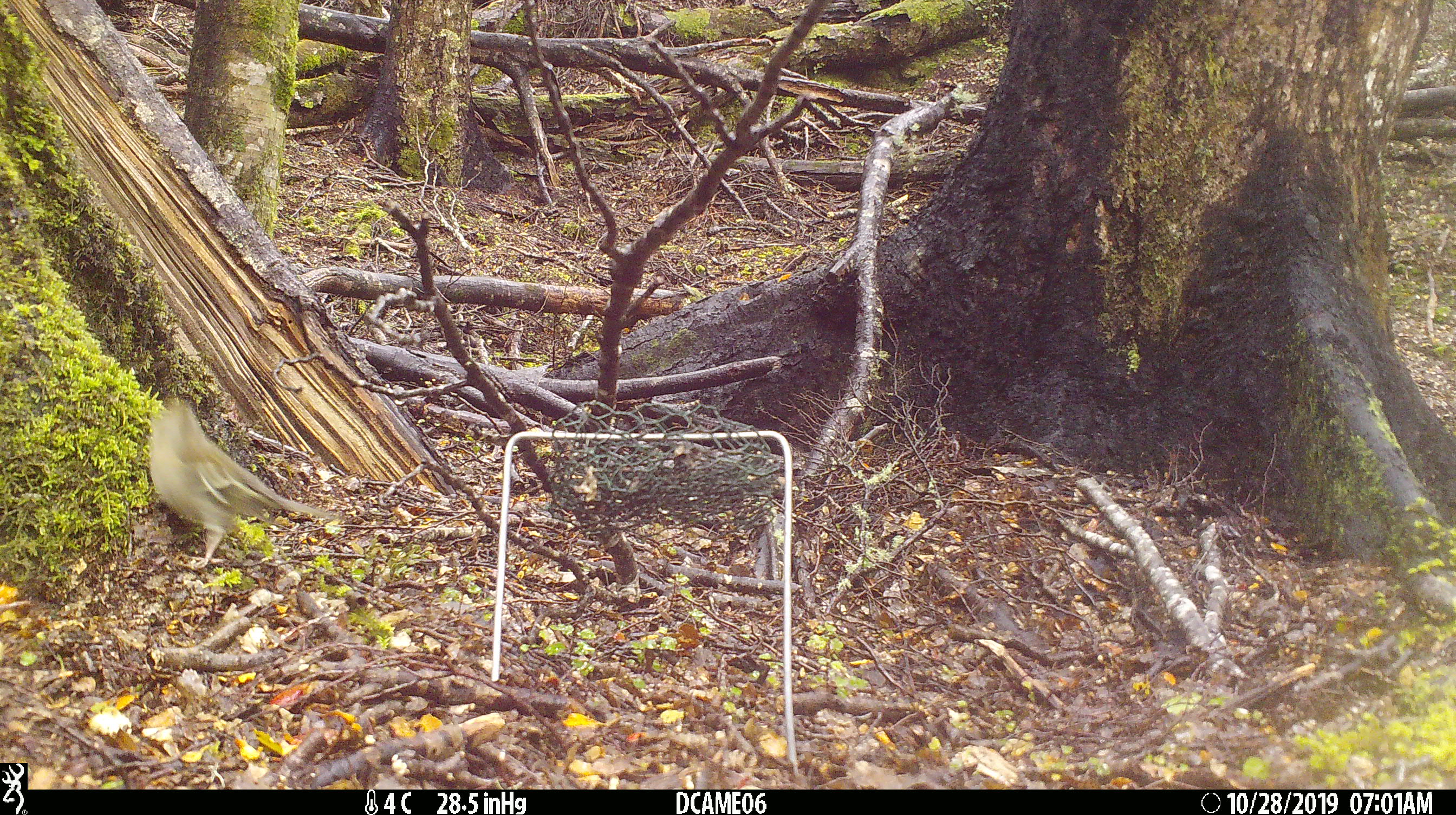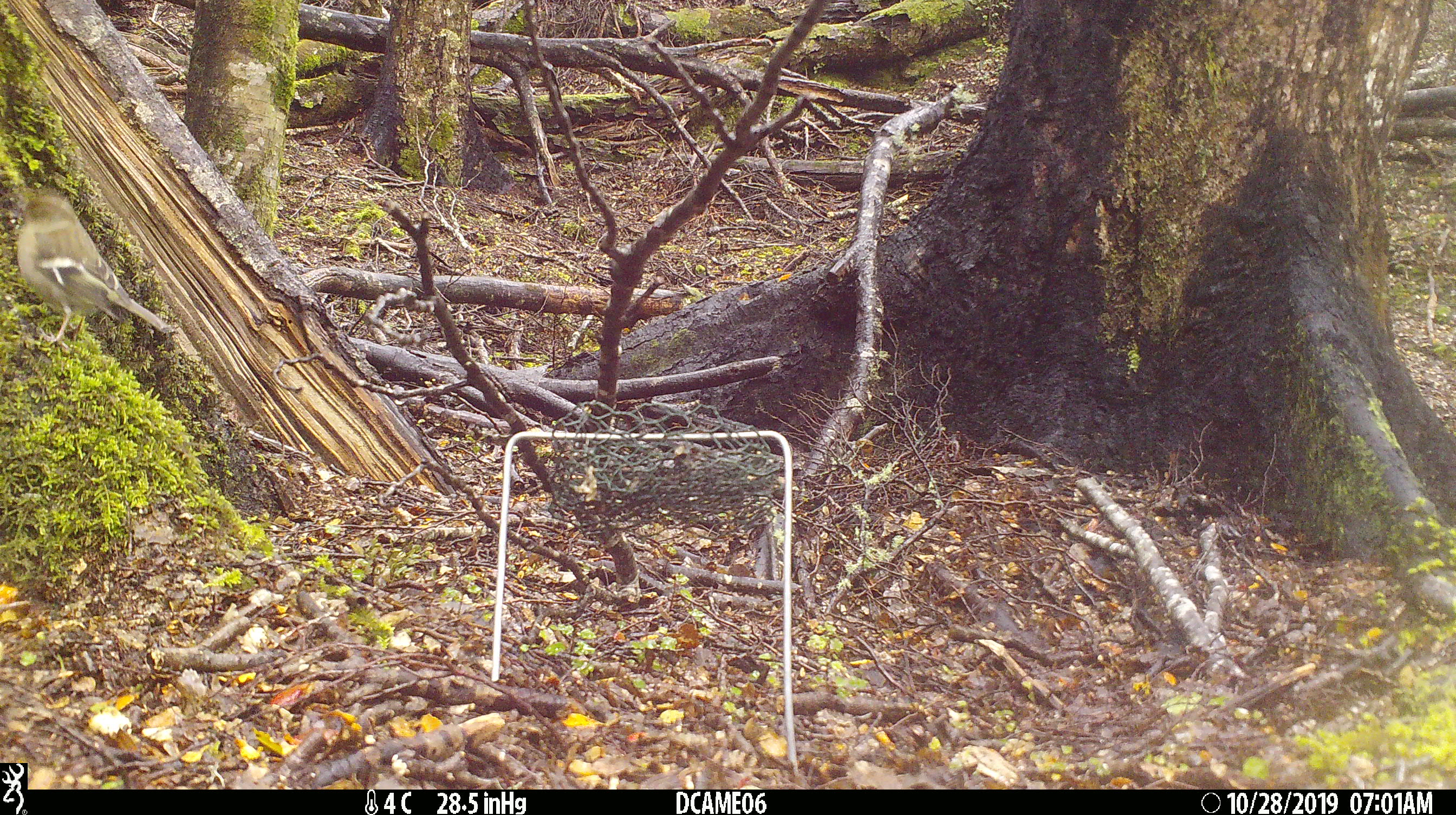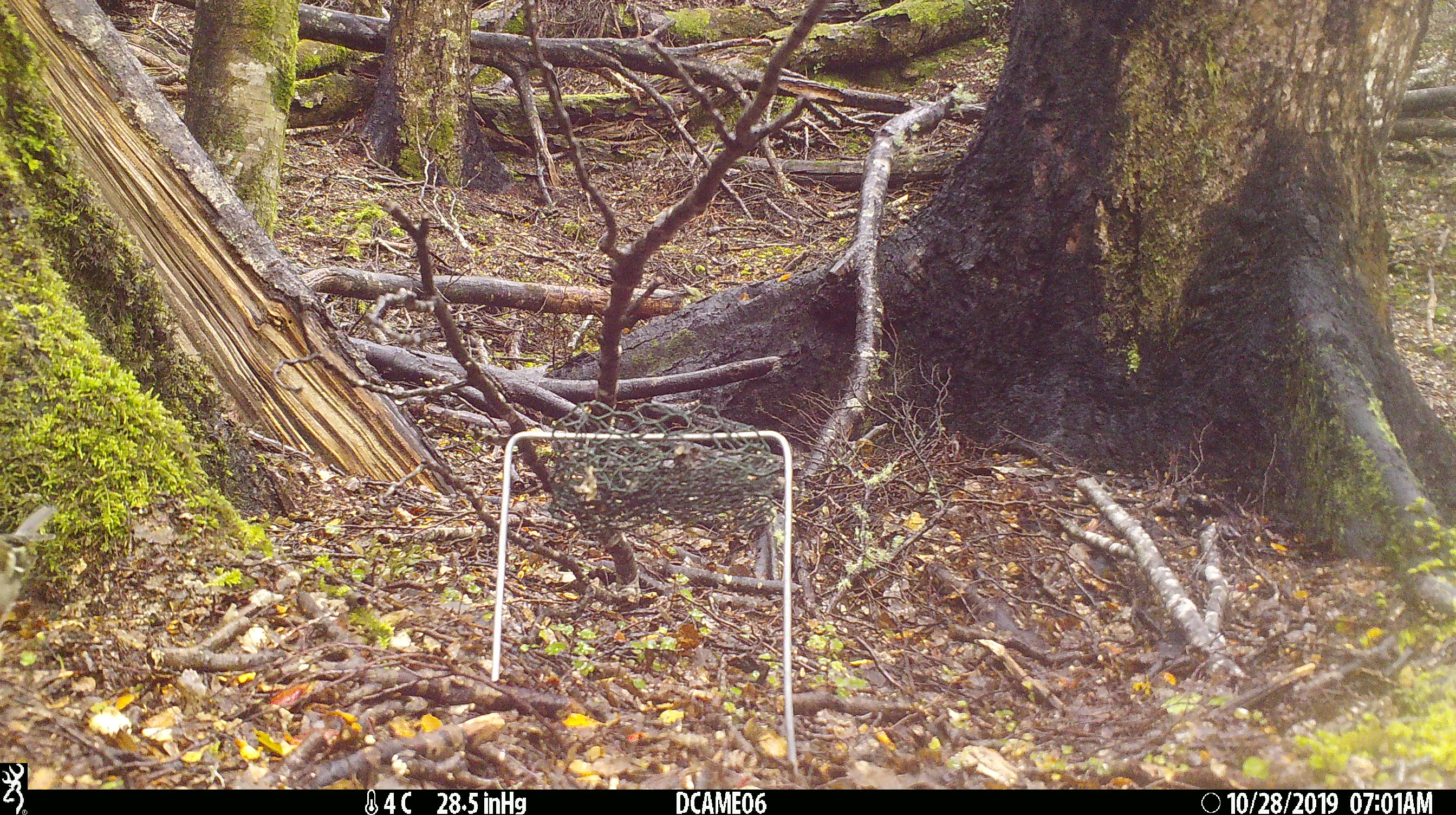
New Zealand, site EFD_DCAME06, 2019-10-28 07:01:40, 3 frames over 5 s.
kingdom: Animalia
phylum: Chordata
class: Aves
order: Passeriformes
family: Fringillidae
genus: Fringilla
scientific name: Fringilla coelebs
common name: common chaffinch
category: chaffinch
Chaffinch (common chaffinch) (Fringilla coelebs).